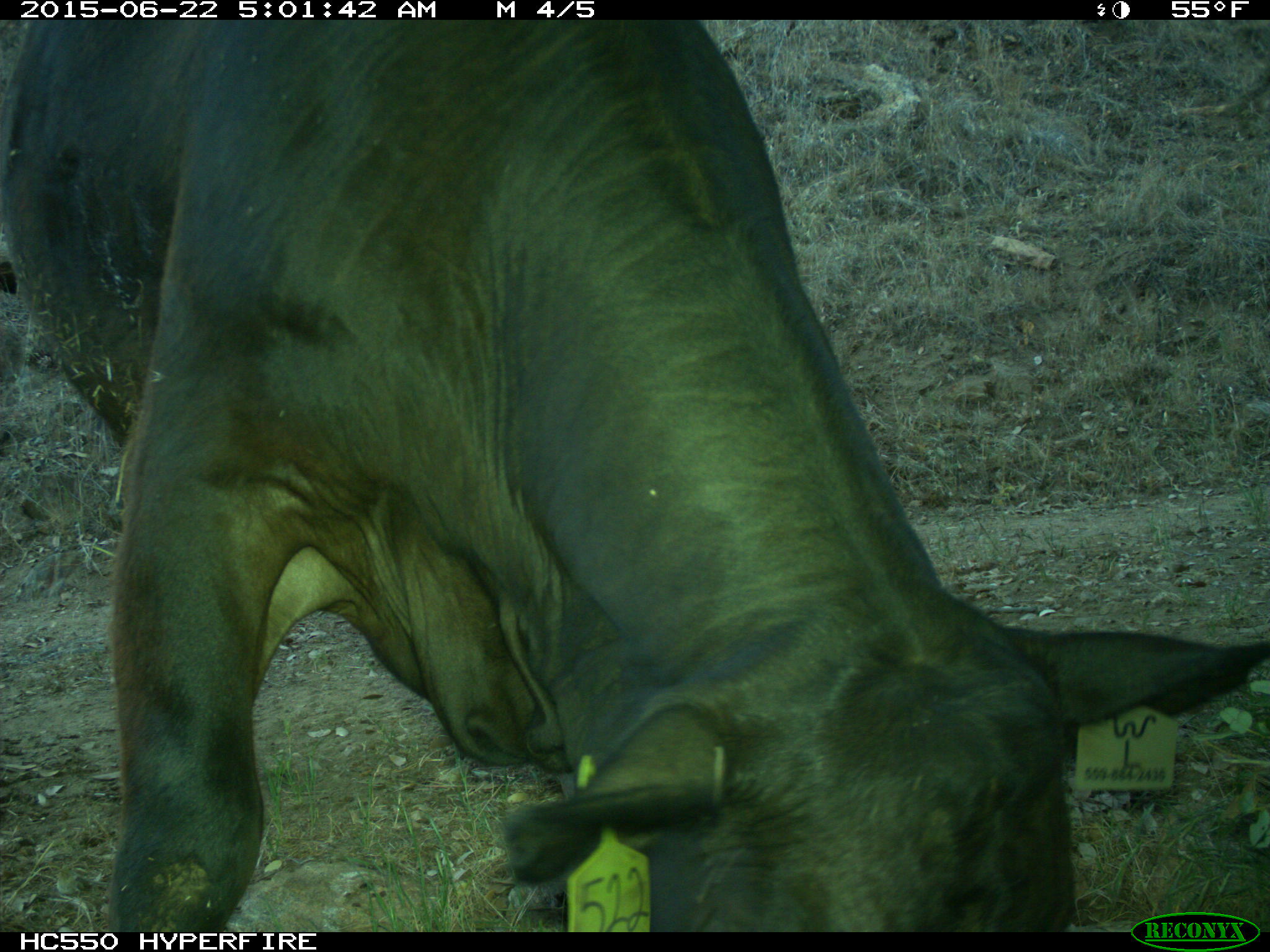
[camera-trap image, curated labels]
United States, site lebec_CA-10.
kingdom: Animalia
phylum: Chordata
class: Mammalia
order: Artiodactyla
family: Bovidae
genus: Bos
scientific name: Bos taurus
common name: domestic cow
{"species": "Bos taurus (domestic cow)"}